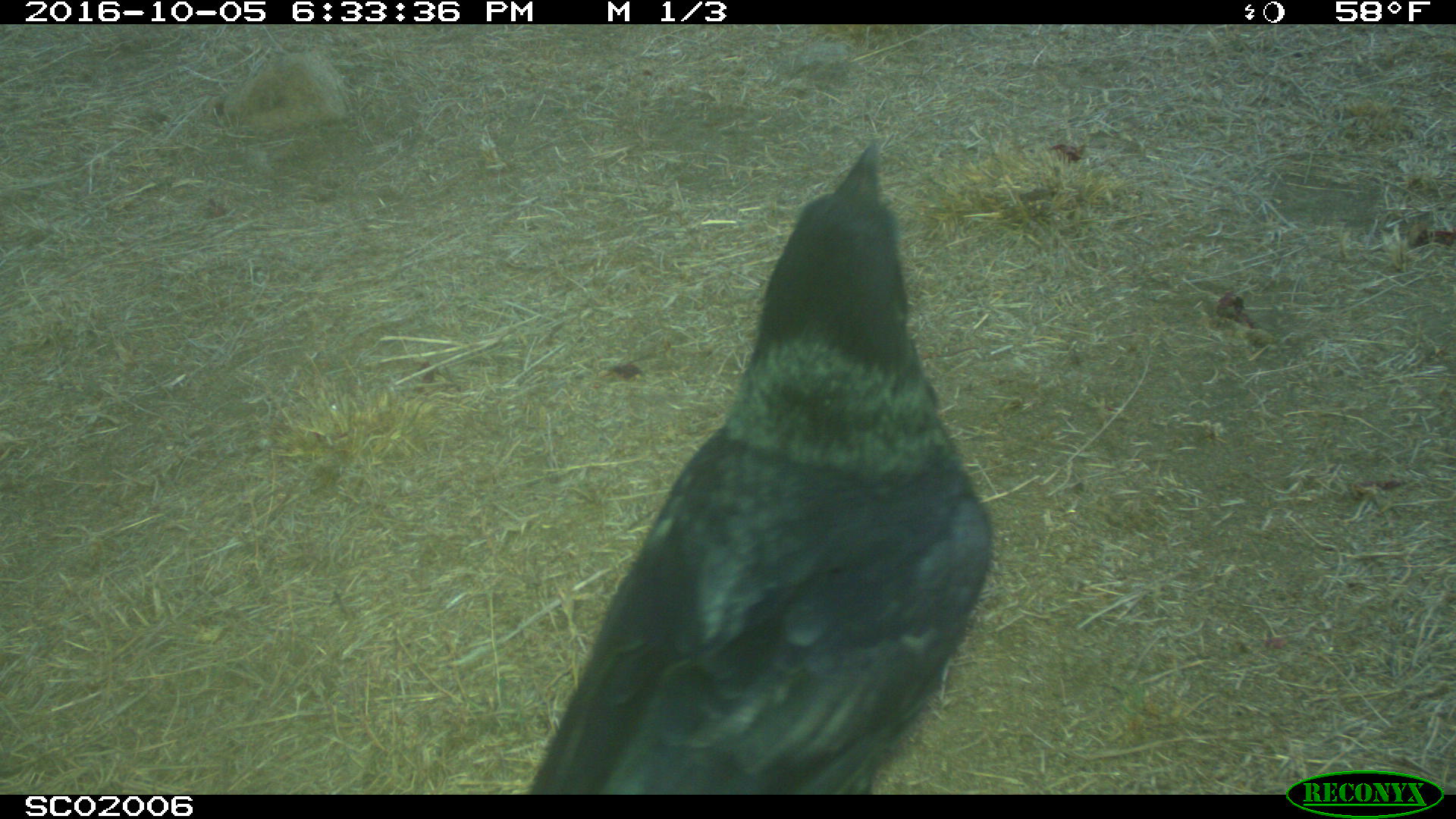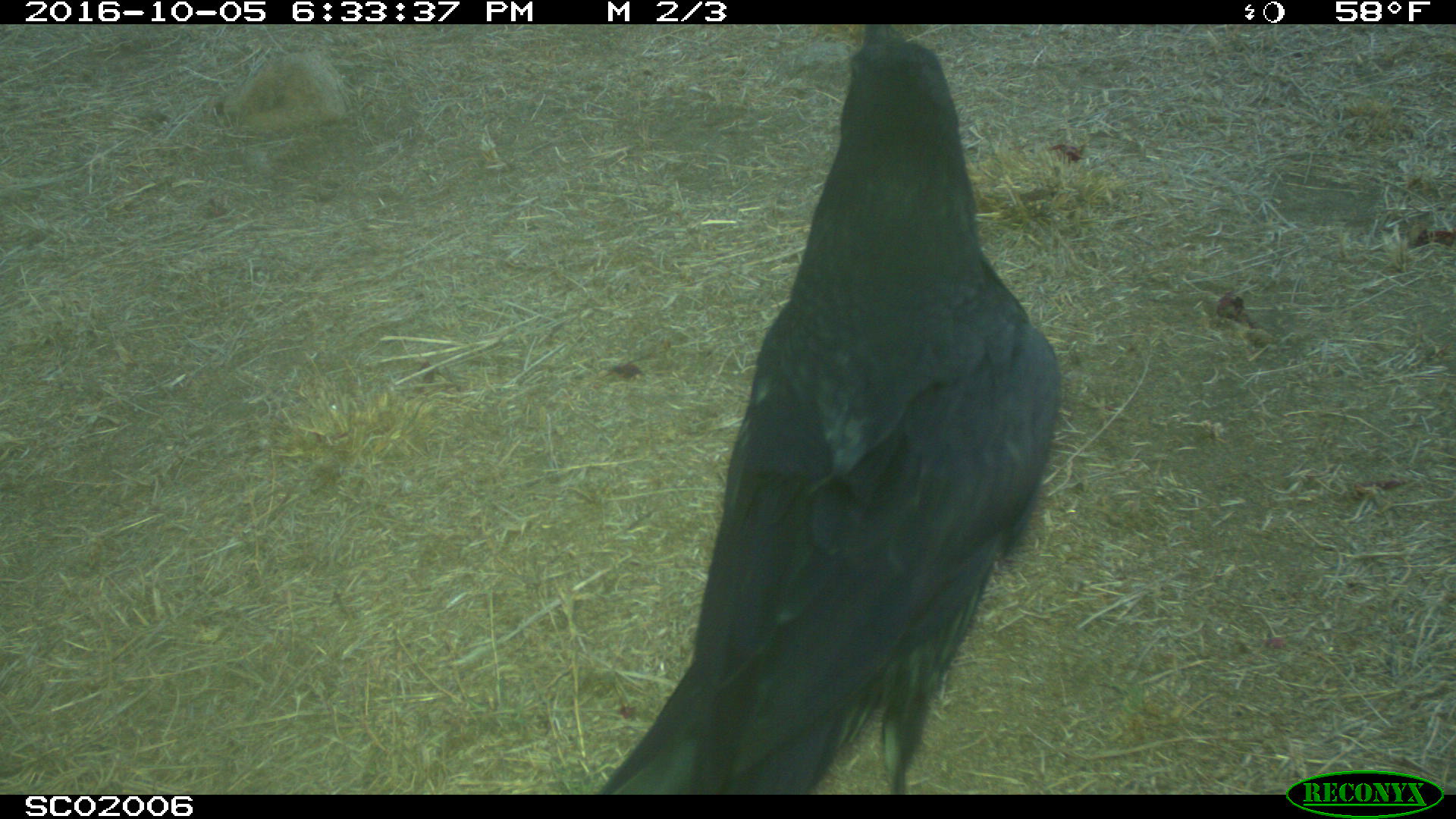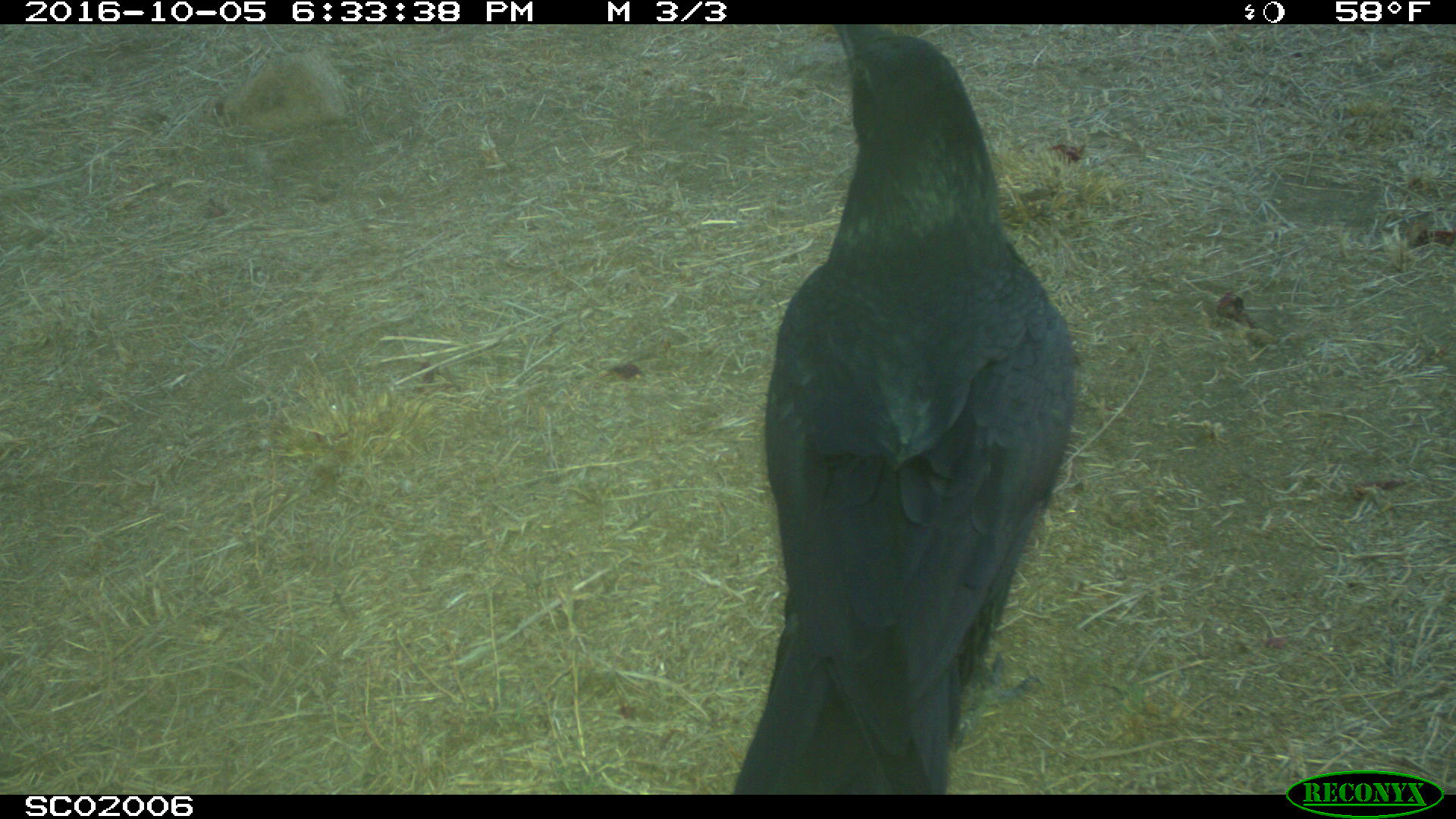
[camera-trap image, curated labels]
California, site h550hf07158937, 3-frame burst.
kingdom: Animalia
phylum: Chordata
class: Aves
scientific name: Aves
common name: bird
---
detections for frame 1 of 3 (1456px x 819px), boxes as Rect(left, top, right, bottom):
bird: Rect(530, 144, 990, 794)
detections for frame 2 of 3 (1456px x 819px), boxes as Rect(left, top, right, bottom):
bird: Rect(589, 24, 1060, 792)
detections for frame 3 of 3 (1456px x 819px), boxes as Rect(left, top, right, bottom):
bird: Rect(728, 23, 1078, 795)